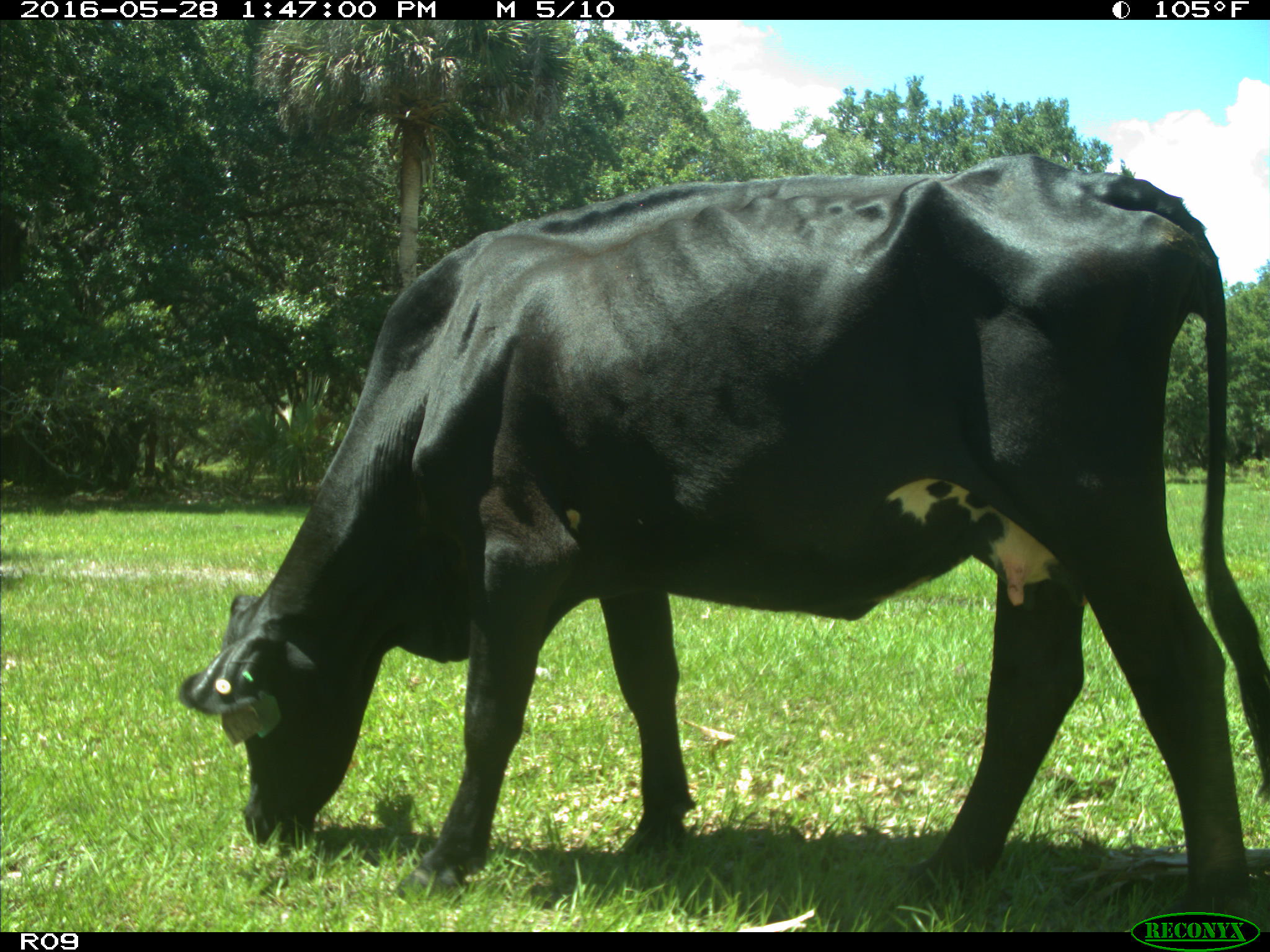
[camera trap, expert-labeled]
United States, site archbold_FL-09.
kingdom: Animalia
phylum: Chordata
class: Mammalia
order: Artiodactyla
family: Bovidae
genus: Bos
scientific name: Bos taurus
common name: domestic cow